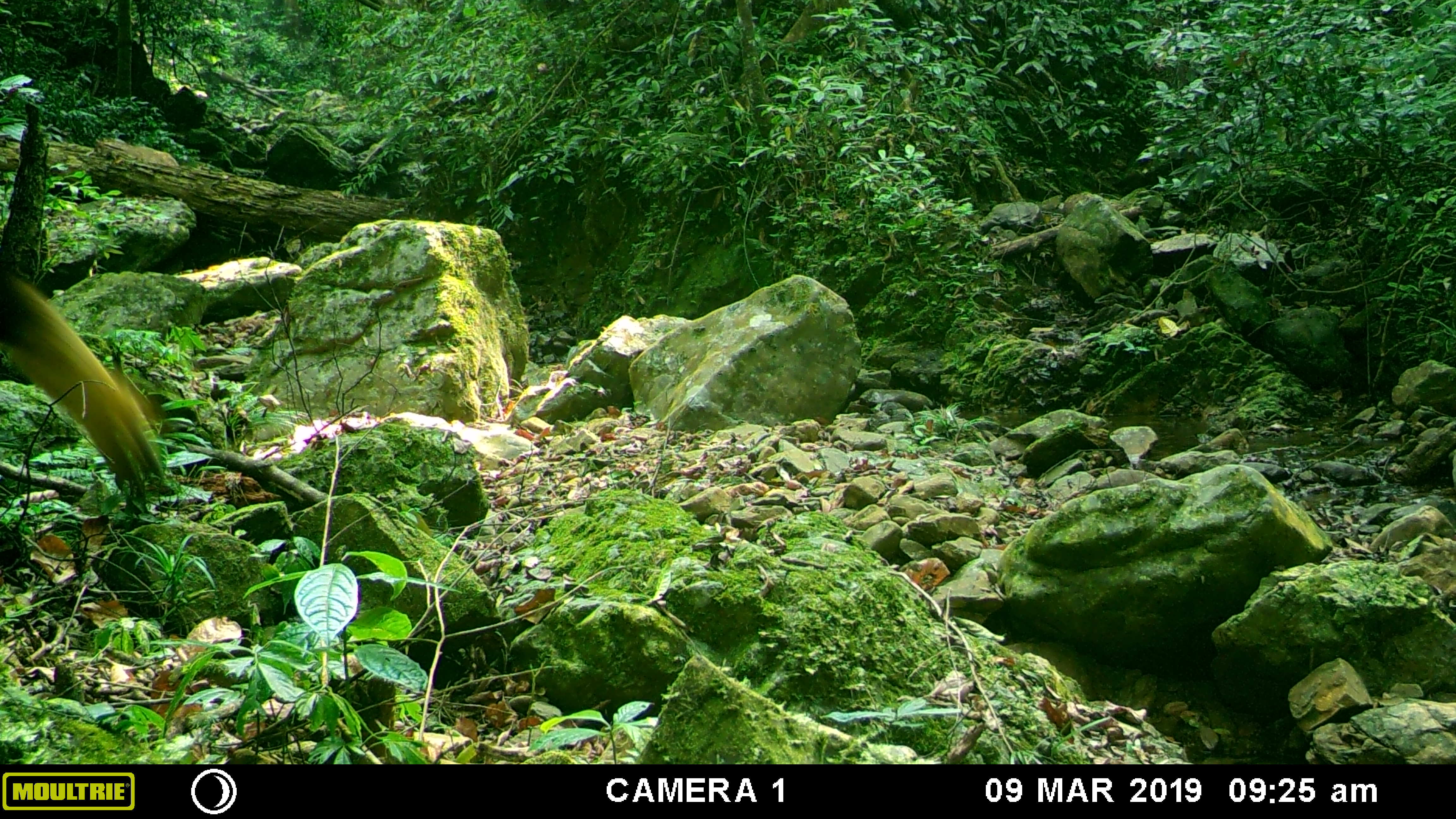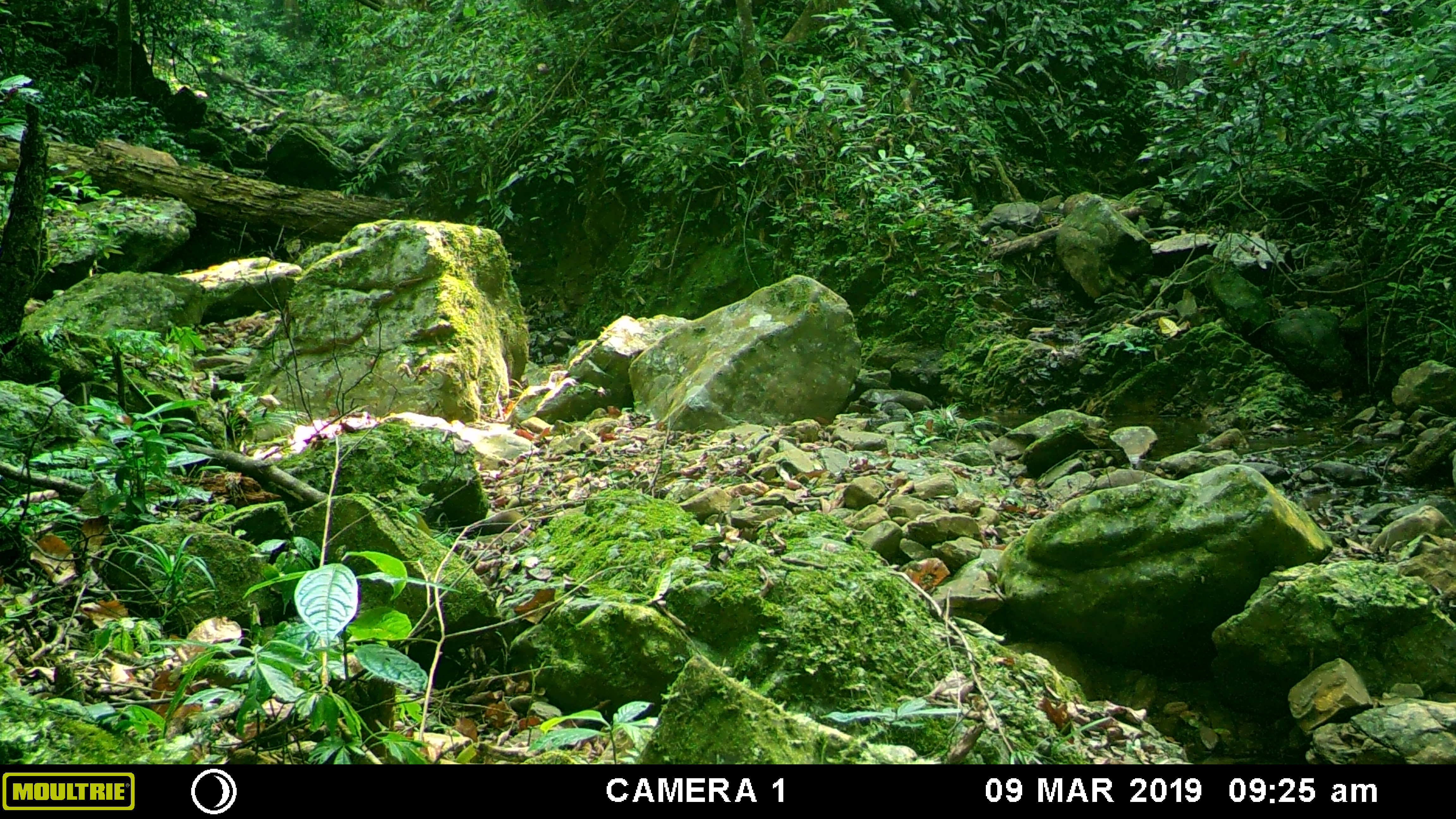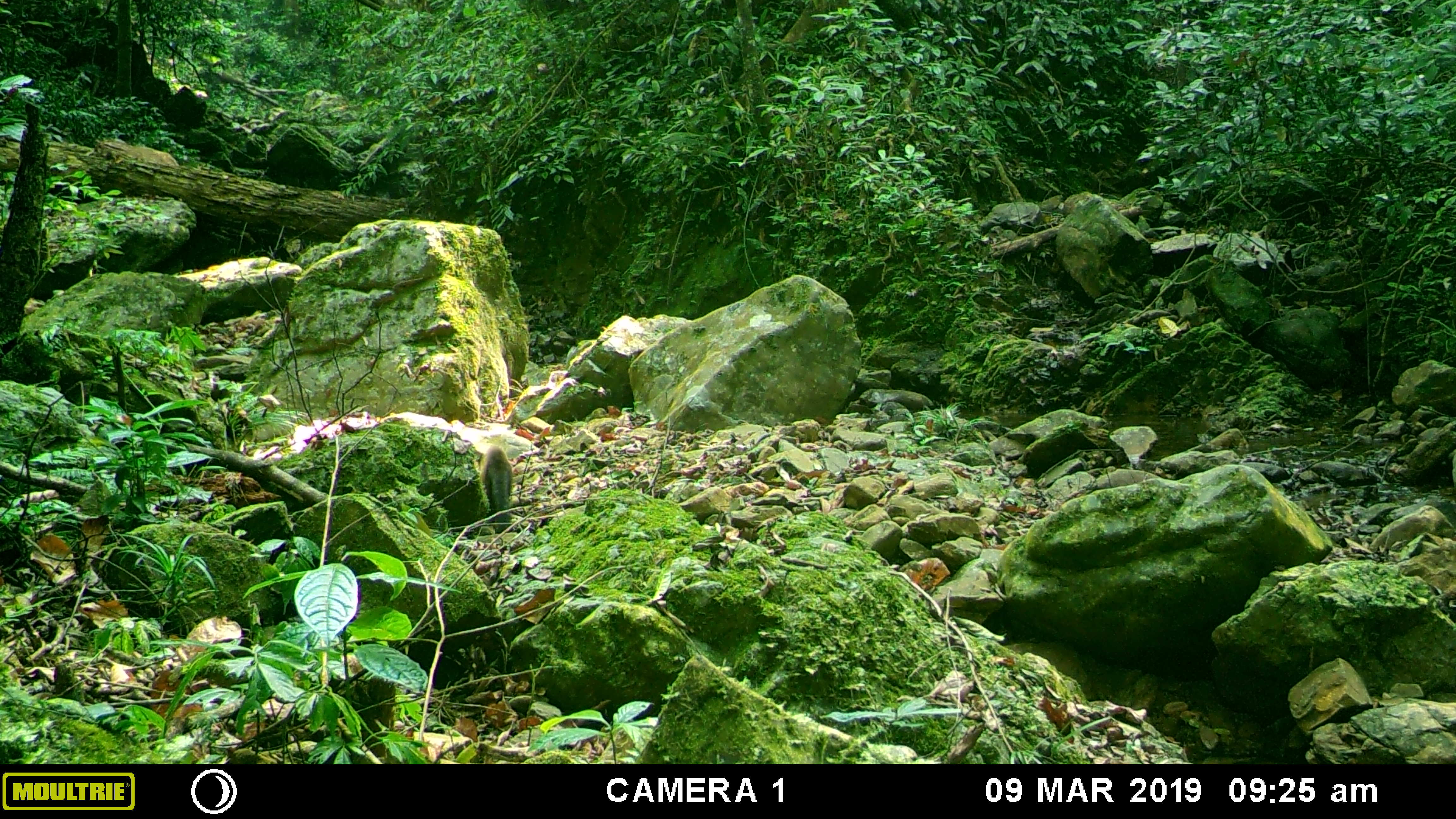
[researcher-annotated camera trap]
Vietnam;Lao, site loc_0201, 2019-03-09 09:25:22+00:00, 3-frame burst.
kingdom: Animalia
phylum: Chordata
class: Mammalia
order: Carnivora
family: Mustelidae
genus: Martes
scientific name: Martes flavigula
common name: yellow-throated marten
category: yellow throated marten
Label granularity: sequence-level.